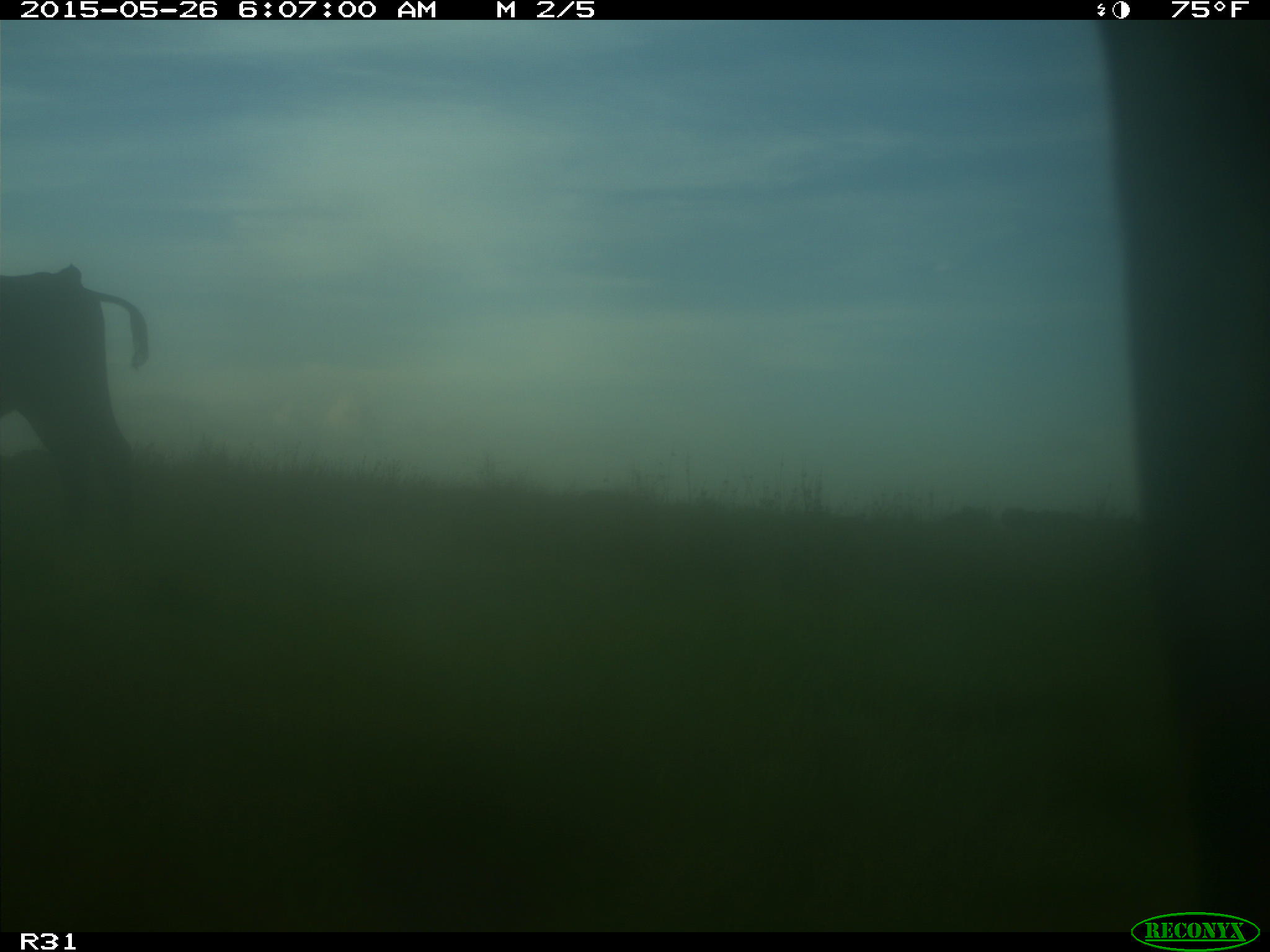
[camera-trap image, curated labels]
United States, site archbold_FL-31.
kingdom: Animalia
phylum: Chordata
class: Mammalia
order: Artiodactyla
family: Bovidae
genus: Bos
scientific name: Bos taurus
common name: domestic cow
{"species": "Bos taurus (domestic cow)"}